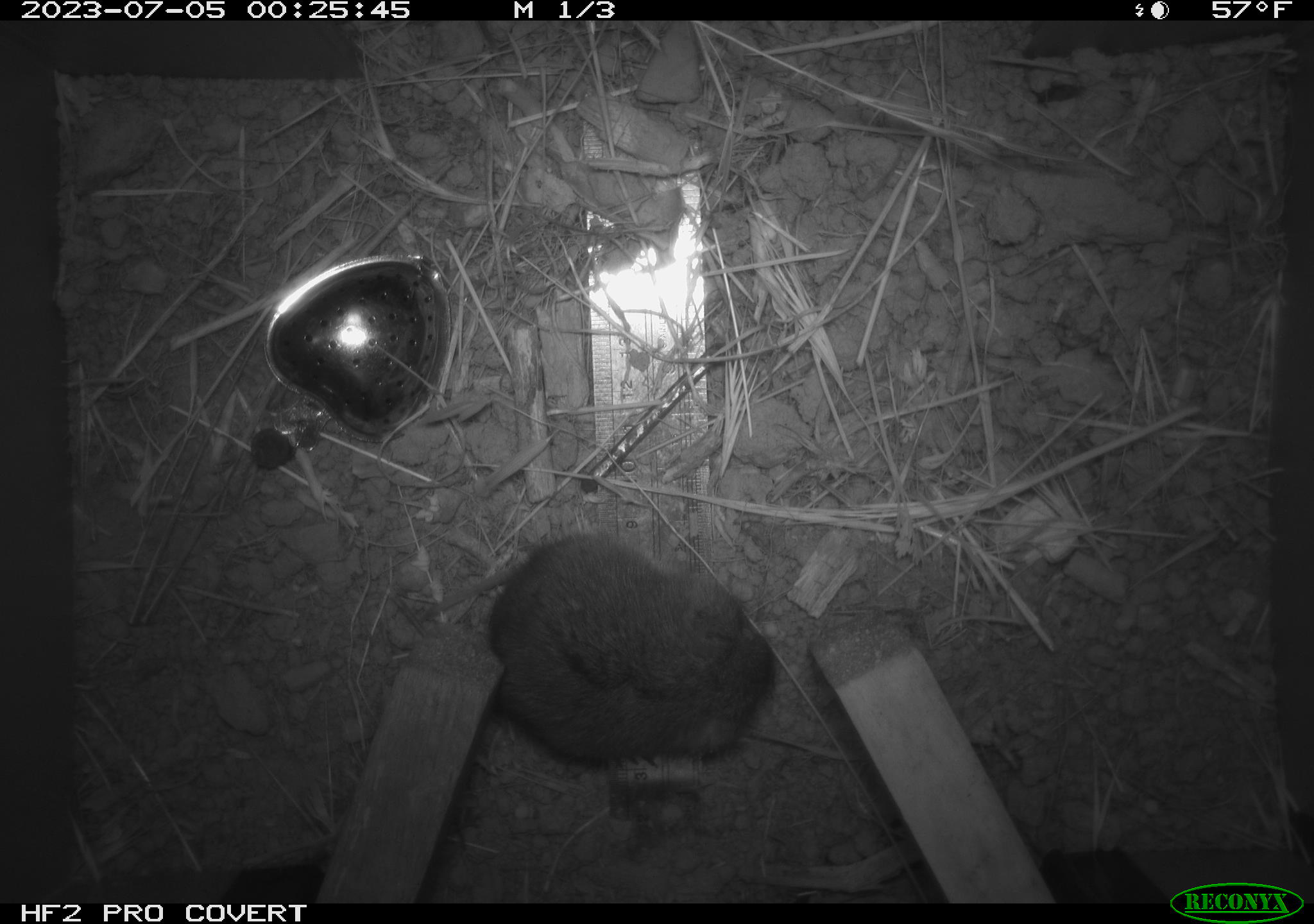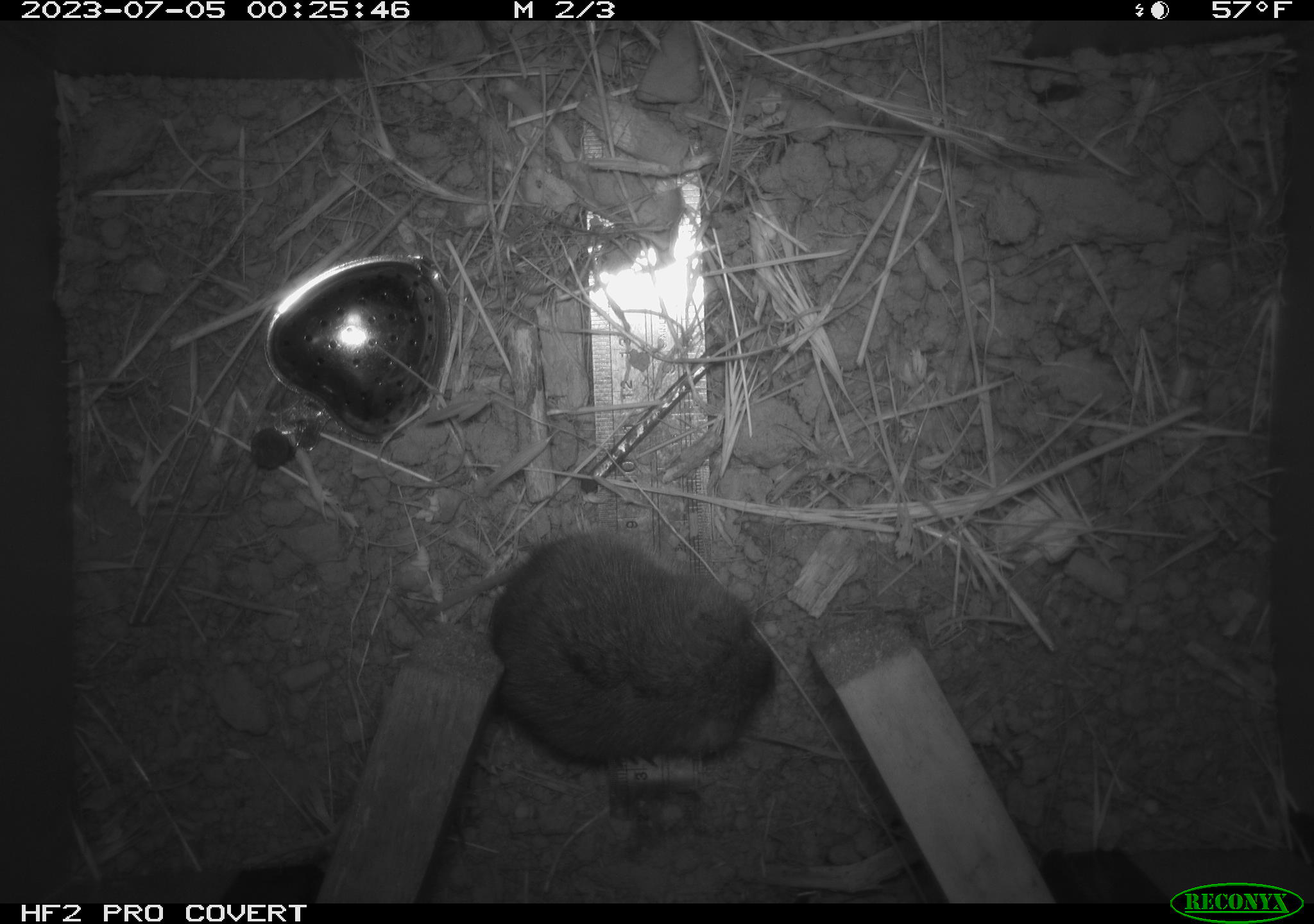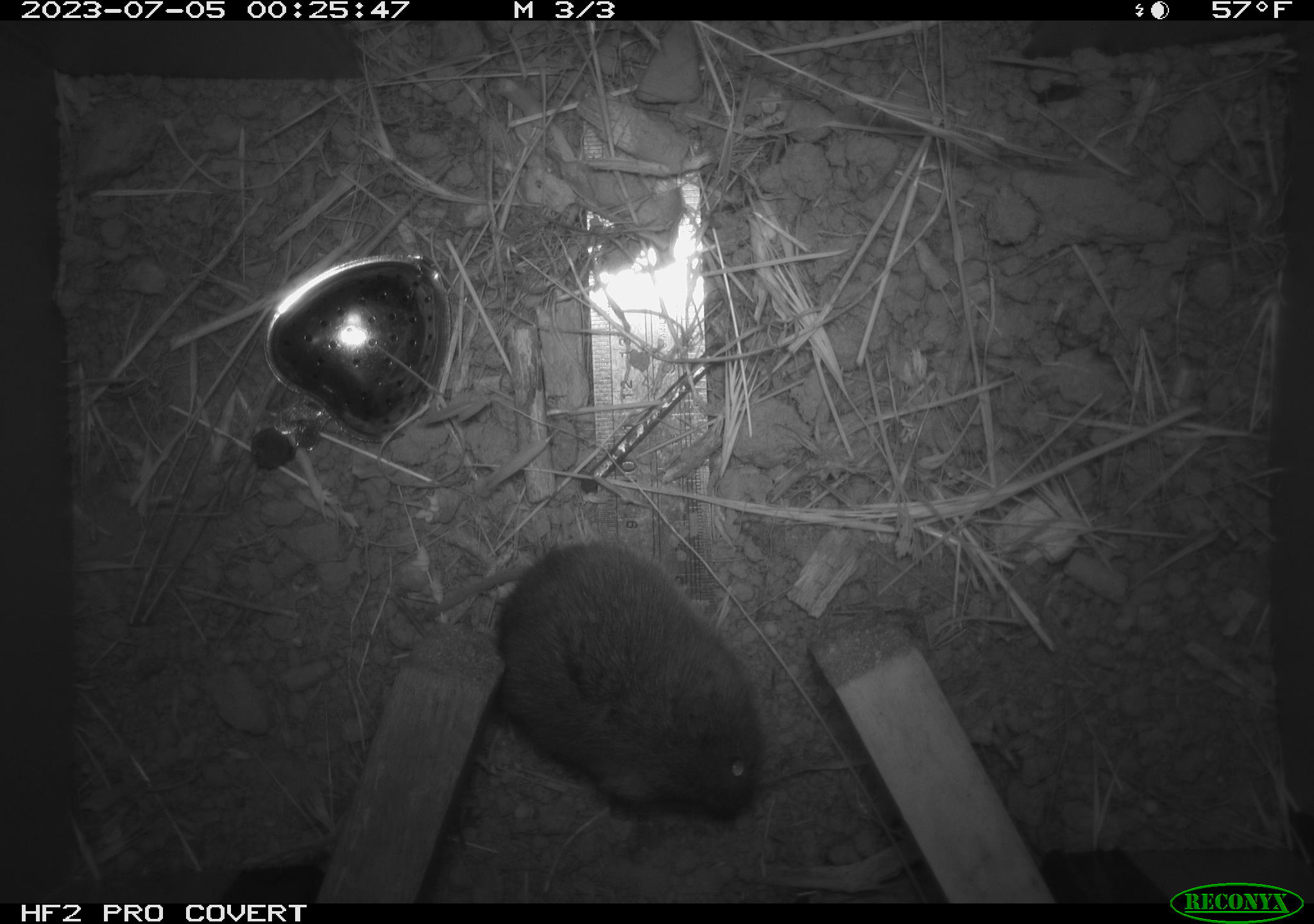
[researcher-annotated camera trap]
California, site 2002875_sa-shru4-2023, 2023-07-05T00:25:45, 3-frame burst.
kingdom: Animalia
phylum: Chordata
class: Mammalia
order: Rodentia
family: Cricetidae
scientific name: Arvicolinae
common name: voles, lemmings, and muskrats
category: arvicolinae subfamily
Arvicolinae subfamily (voles, lemmings, and muskrats) (Arvicolinae).